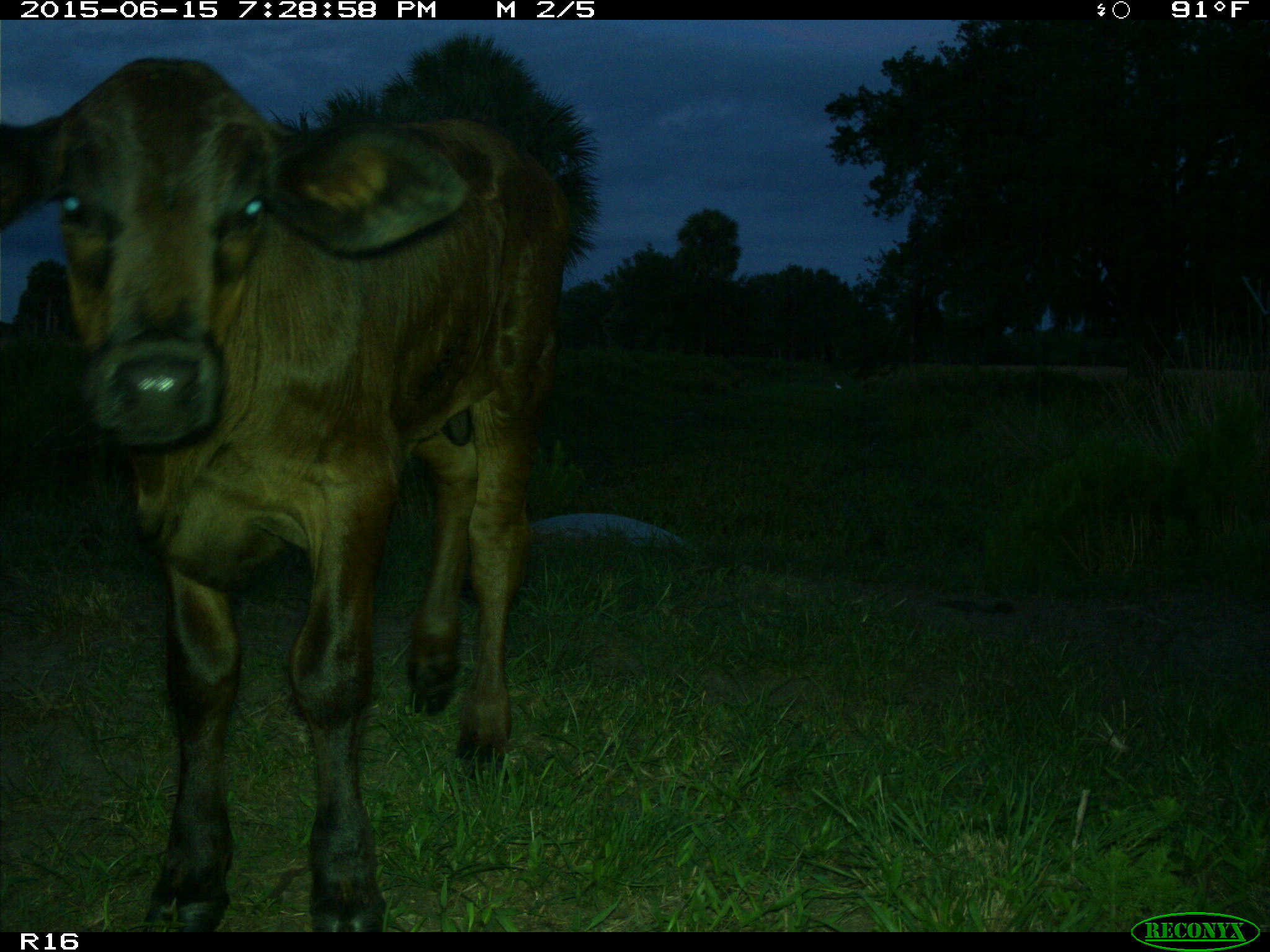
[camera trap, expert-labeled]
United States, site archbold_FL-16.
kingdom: Animalia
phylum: Chordata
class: Mammalia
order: Artiodactyla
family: Bovidae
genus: Bos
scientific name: Bos taurus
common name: domestic cow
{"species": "Bos taurus (domestic cow)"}